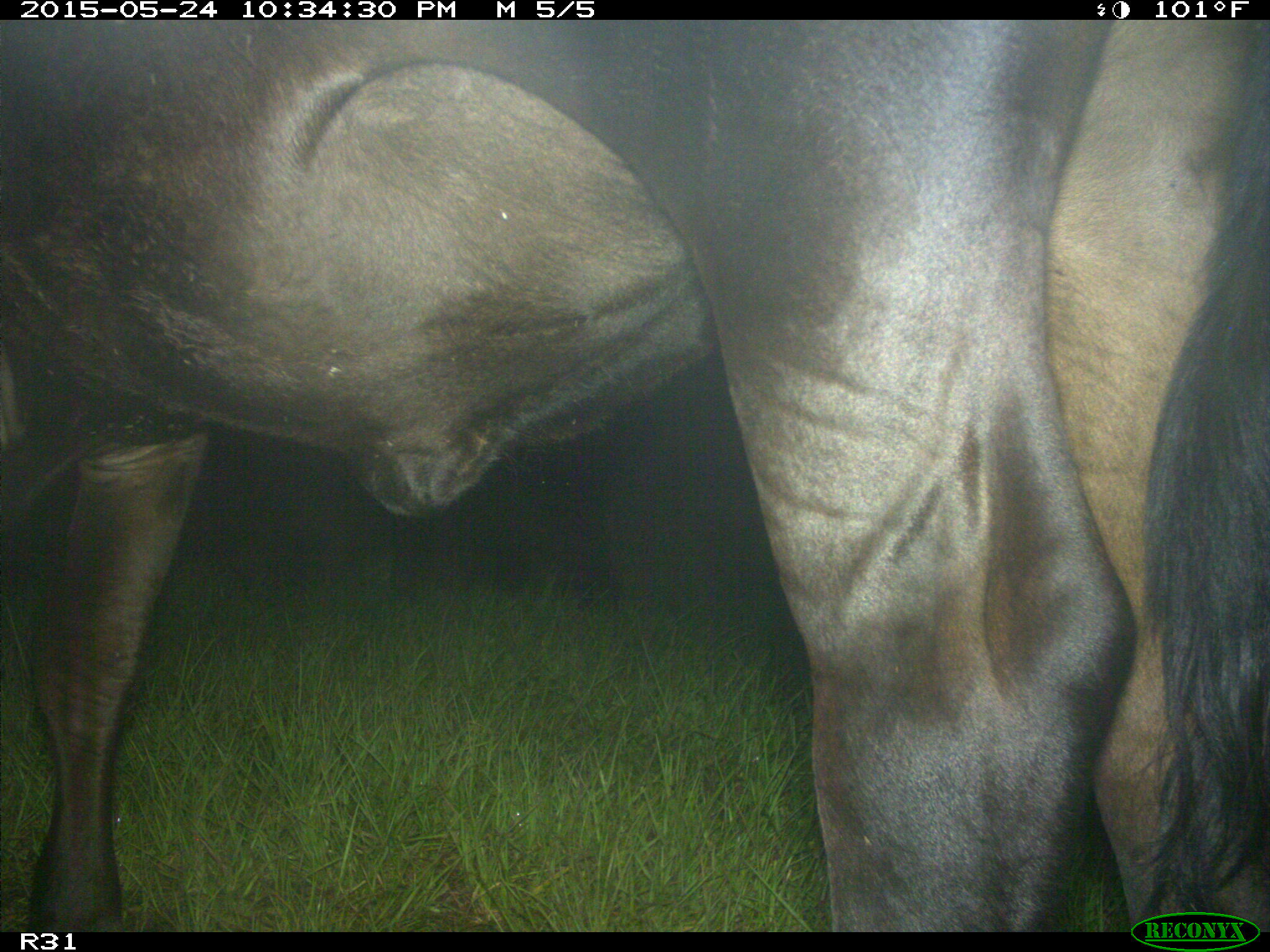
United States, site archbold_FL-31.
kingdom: Animalia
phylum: Chordata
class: Mammalia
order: Artiodactyla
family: Bovidae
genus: Bos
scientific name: Bos taurus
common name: domestic cow